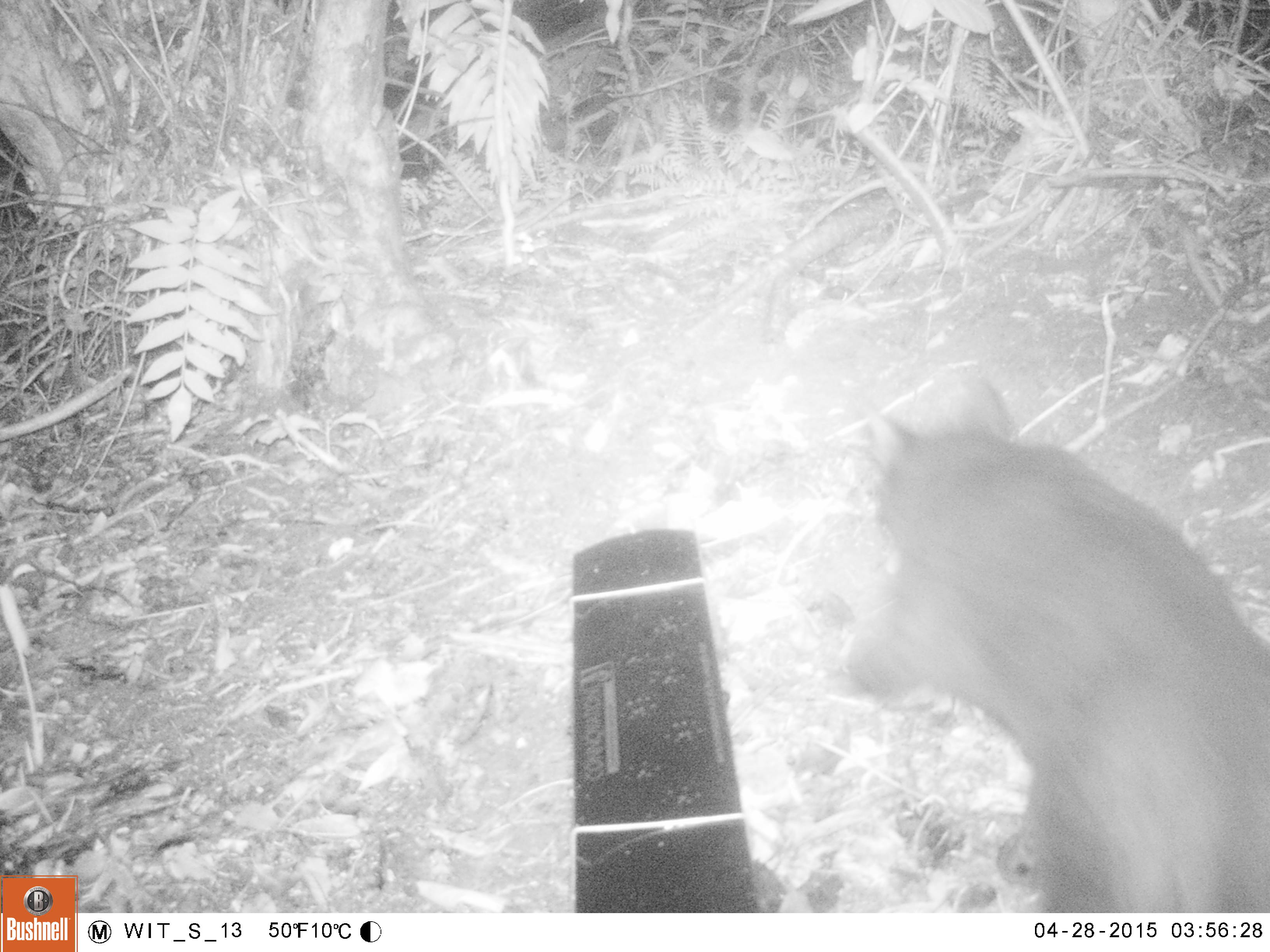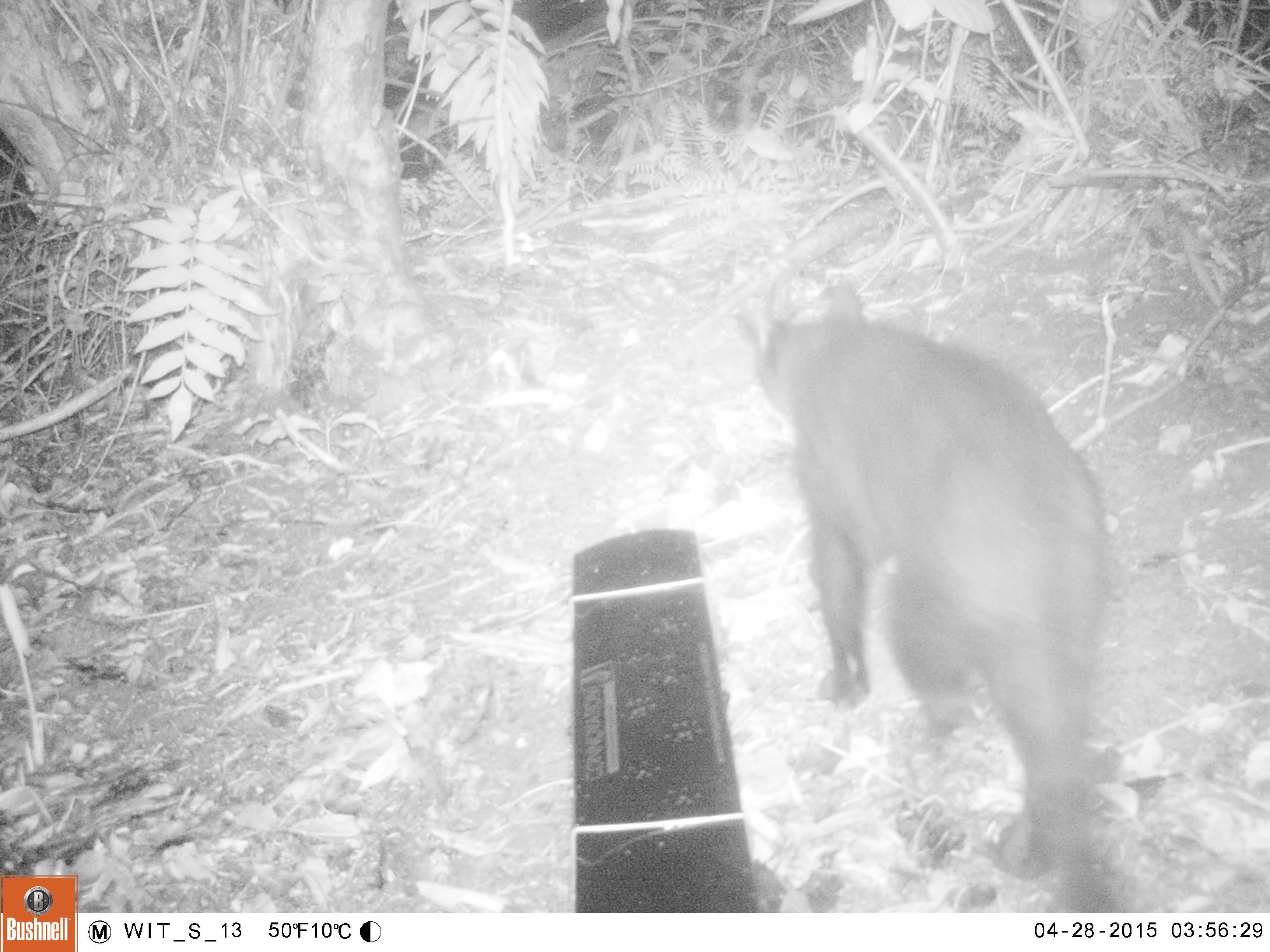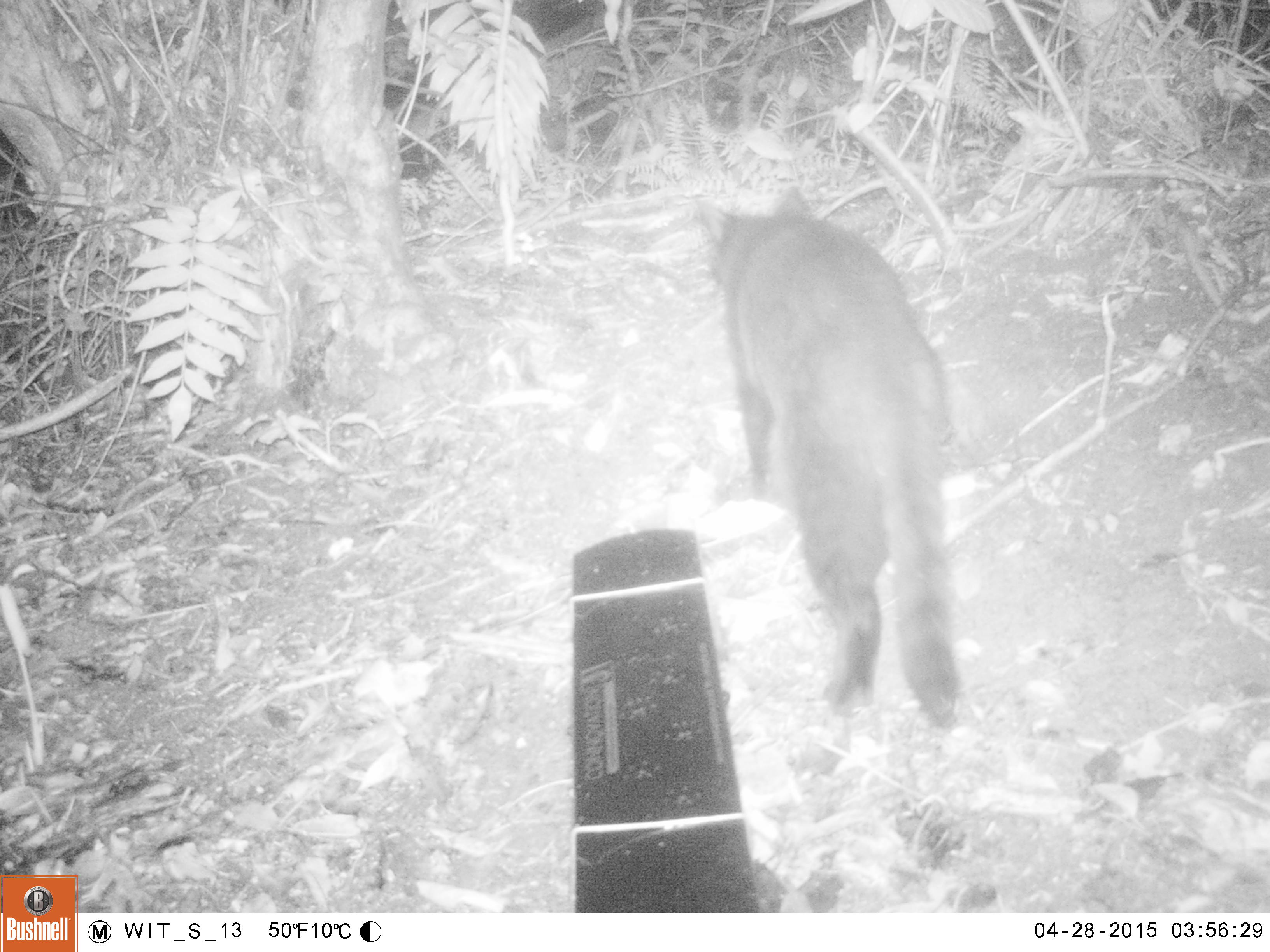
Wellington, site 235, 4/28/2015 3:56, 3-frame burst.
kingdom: Animalia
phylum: Chordata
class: Mammalia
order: Carnivora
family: Felidae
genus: Felis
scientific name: Felis catus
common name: cat